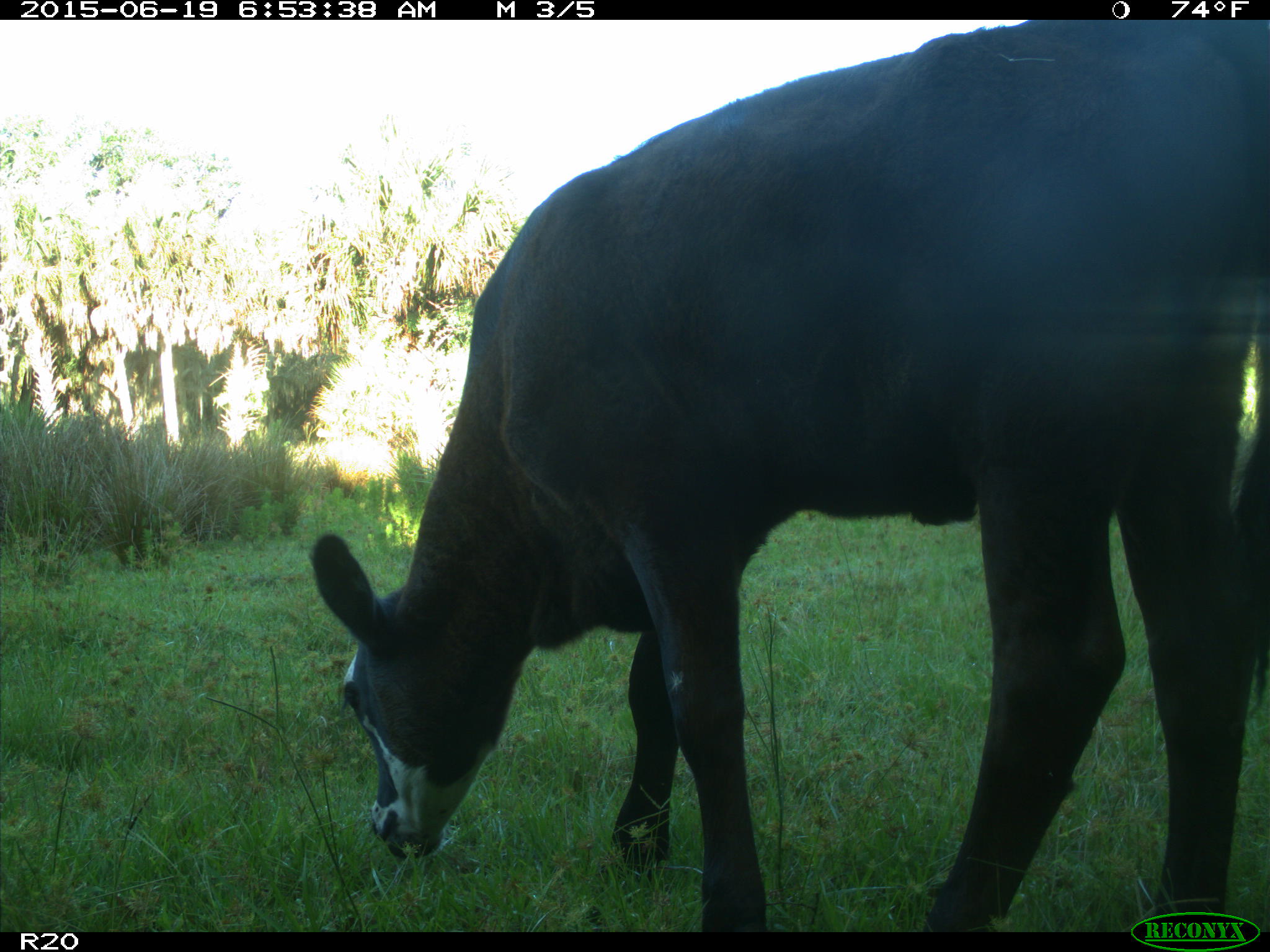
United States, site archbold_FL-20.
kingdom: Animalia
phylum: Chordata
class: Mammalia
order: Artiodactyla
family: Bovidae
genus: Bos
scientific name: Bos taurus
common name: domestic cow